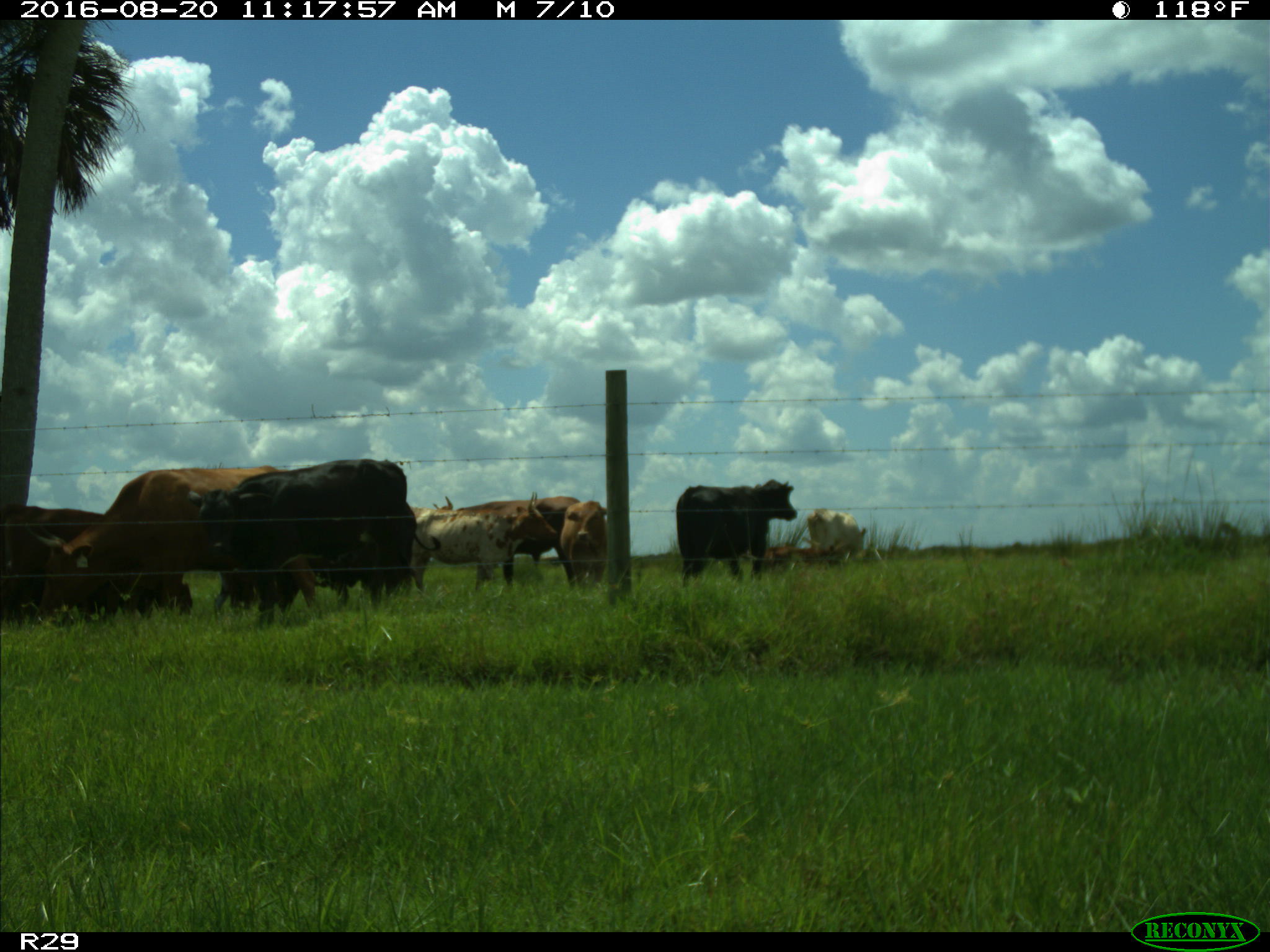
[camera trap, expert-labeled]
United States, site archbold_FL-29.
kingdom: Animalia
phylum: Chordata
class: Mammalia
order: Artiodactyla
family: Bovidae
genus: Bos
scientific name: Bos taurus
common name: domestic cow